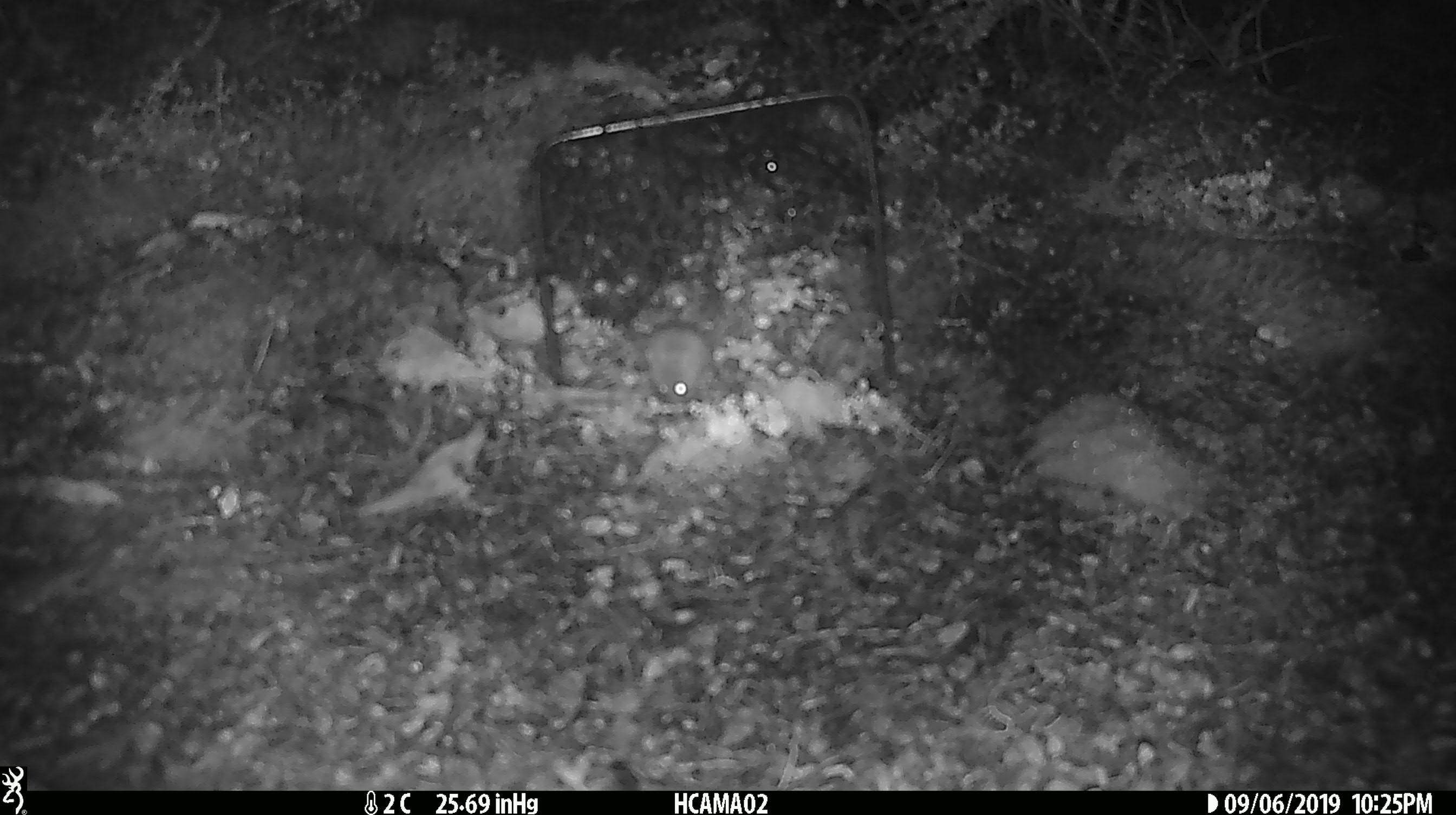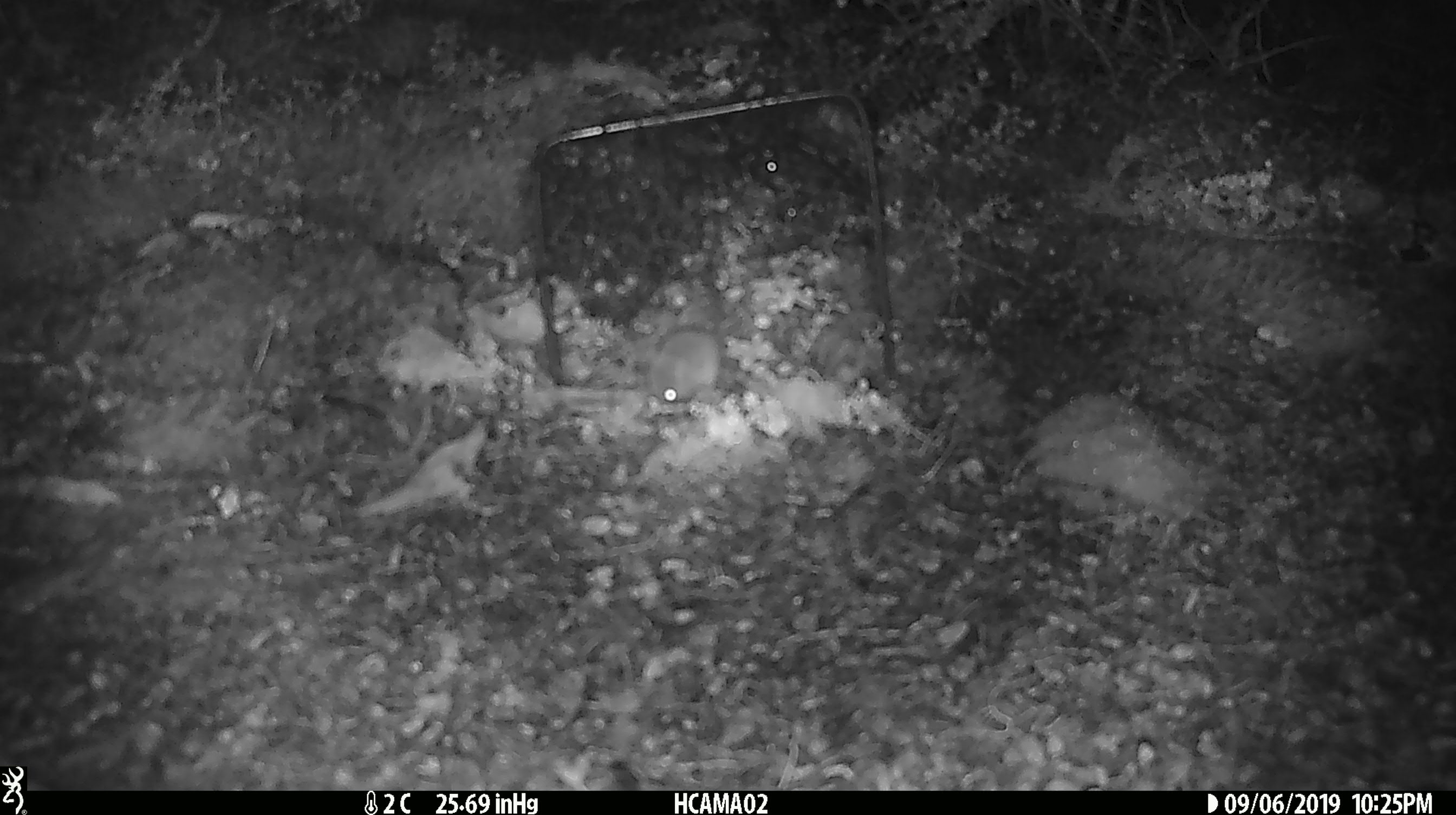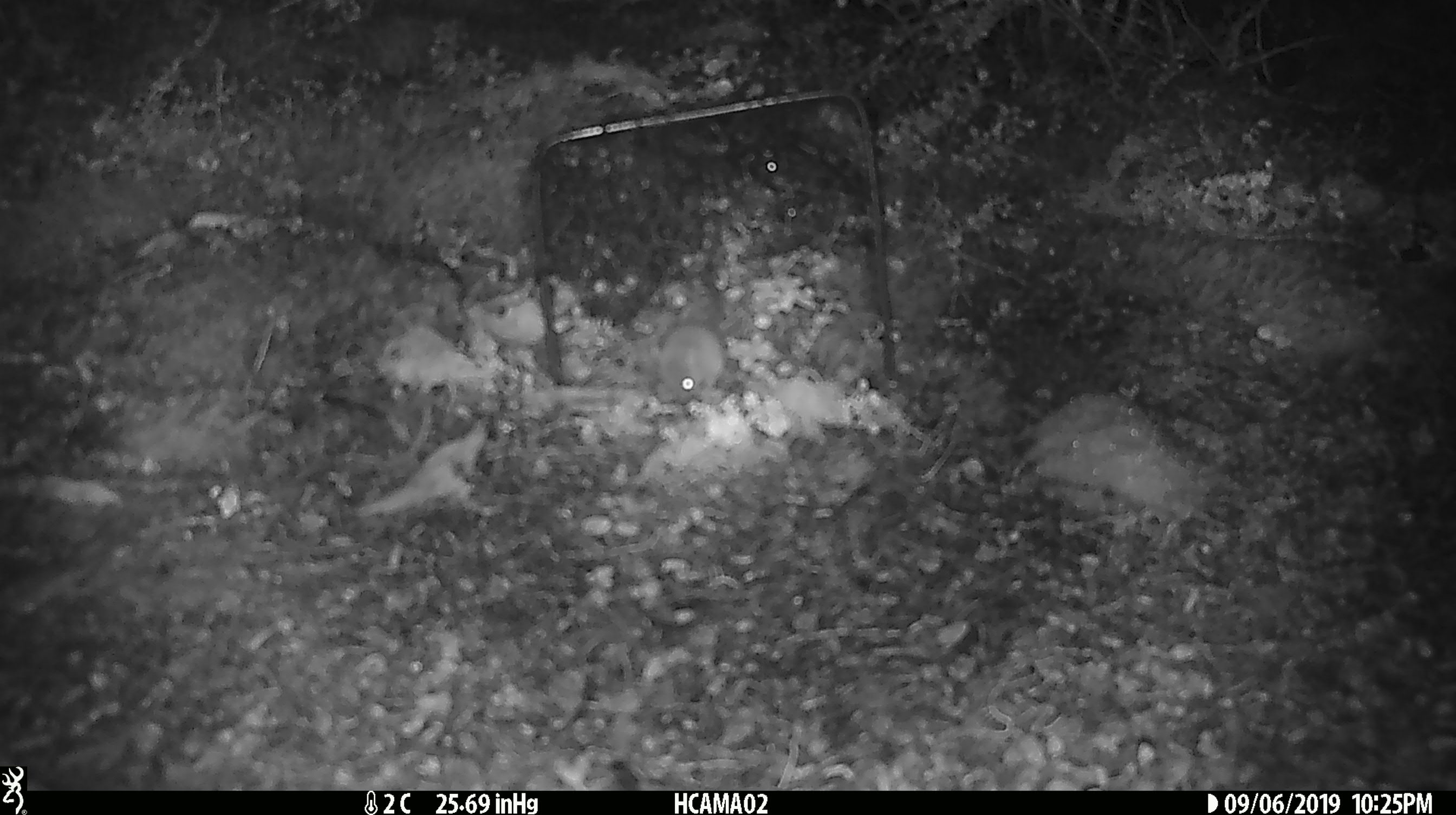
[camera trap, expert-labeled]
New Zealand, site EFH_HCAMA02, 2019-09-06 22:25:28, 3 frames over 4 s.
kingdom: Animalia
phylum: Chordata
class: Mammalia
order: Rodentia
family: Muridae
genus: Mus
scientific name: Mus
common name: mouse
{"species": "mouse (Mus)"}